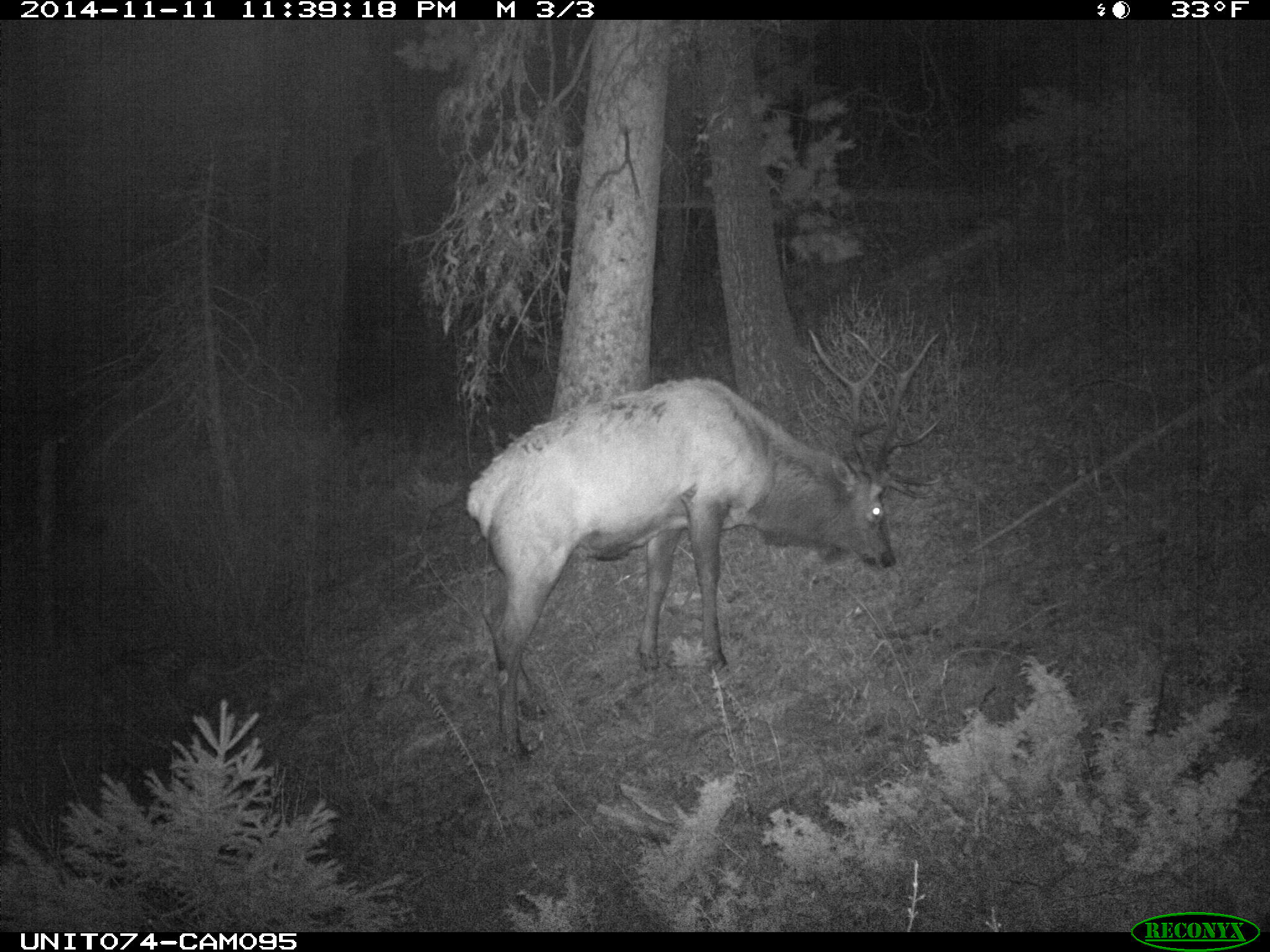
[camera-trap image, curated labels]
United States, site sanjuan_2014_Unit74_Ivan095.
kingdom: Animalia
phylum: Chordata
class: Mammalia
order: Artiodactyla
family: Cervidae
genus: Cervus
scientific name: Cervus elaphus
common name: red deer